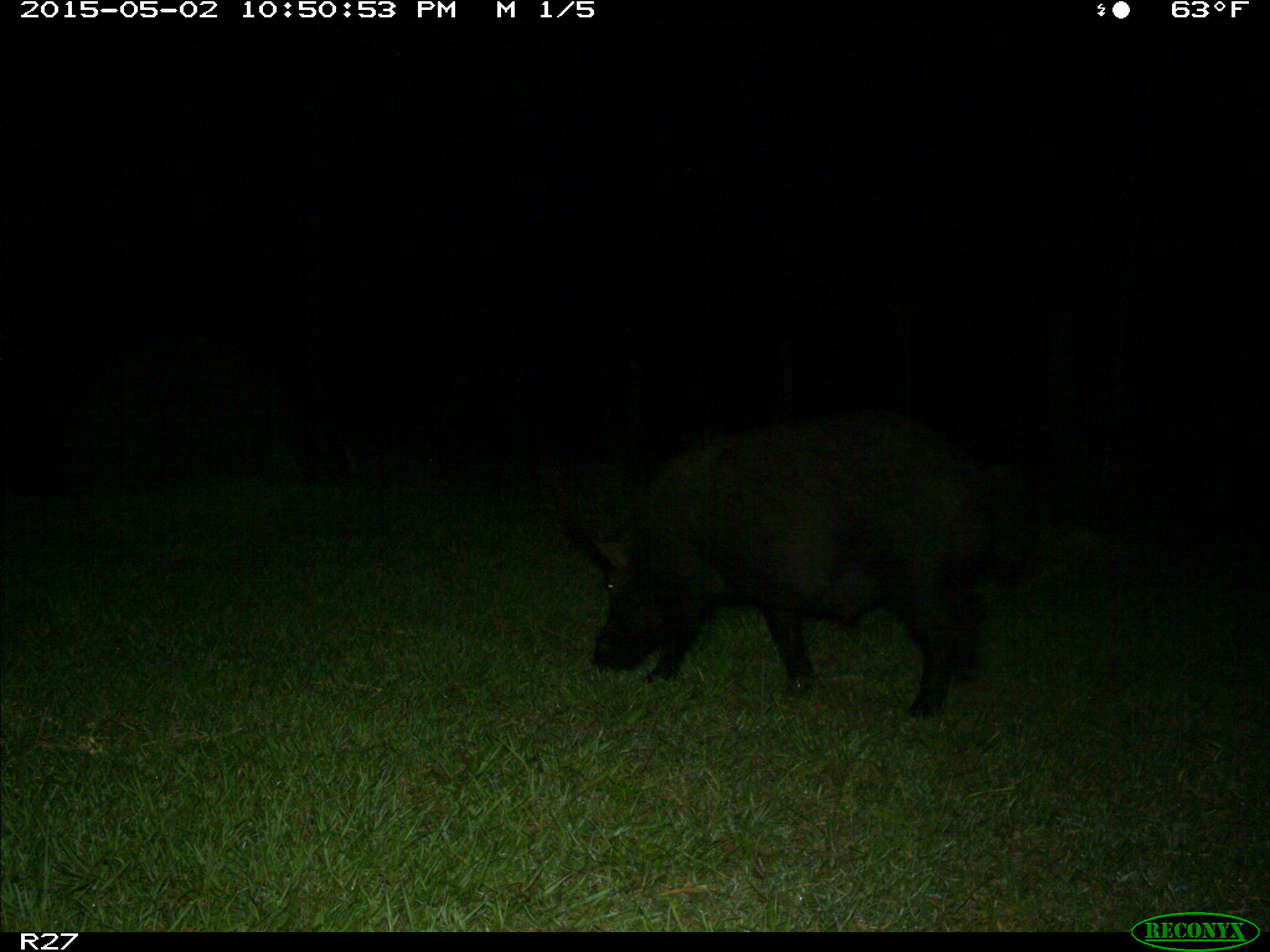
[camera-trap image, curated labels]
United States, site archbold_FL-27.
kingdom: Animalia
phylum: Chordata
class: Mammalia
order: Artiodactyla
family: Suidae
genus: Sus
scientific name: Sus scrofa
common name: wild boar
Sus scrofa (wild boar).